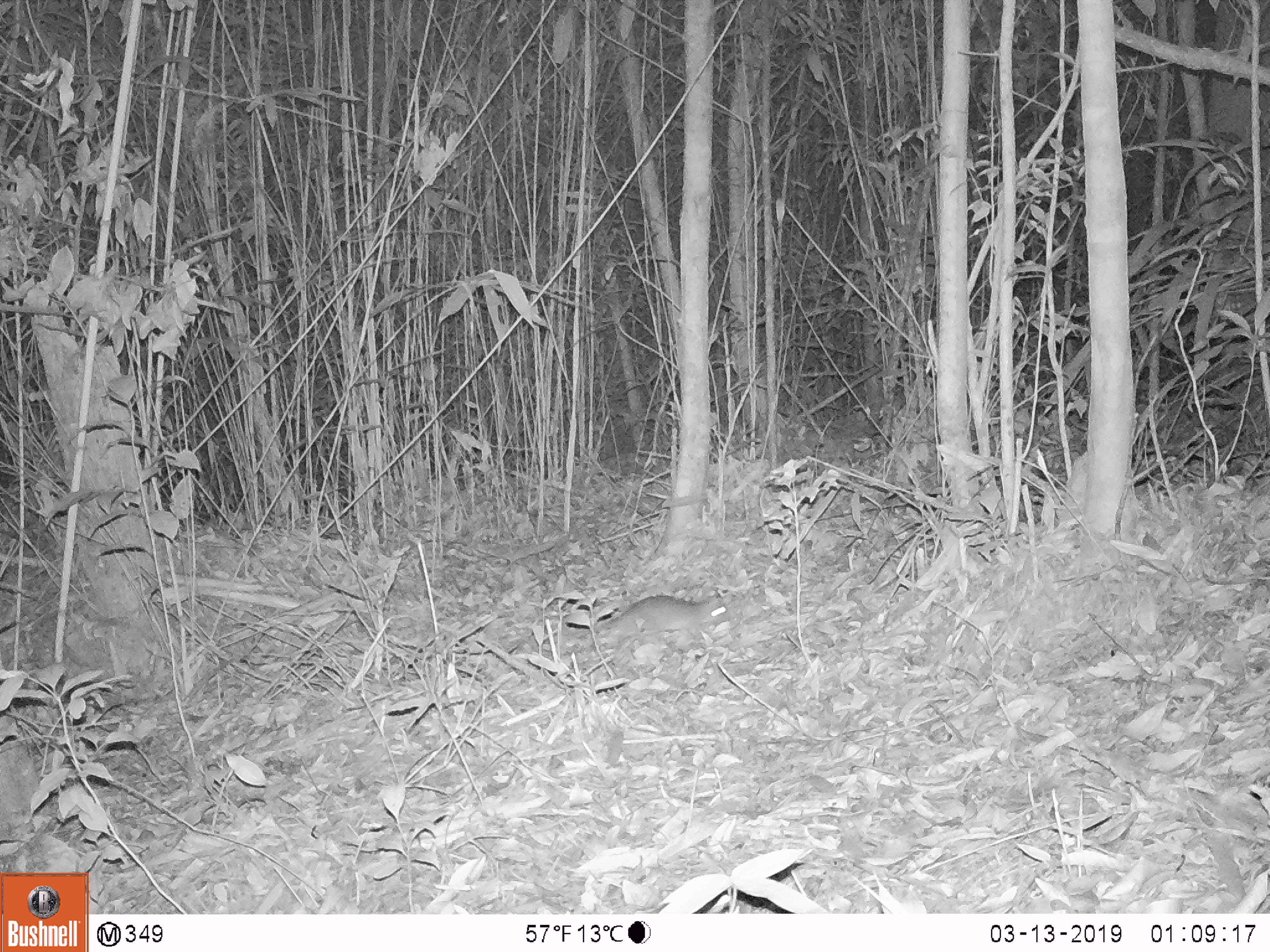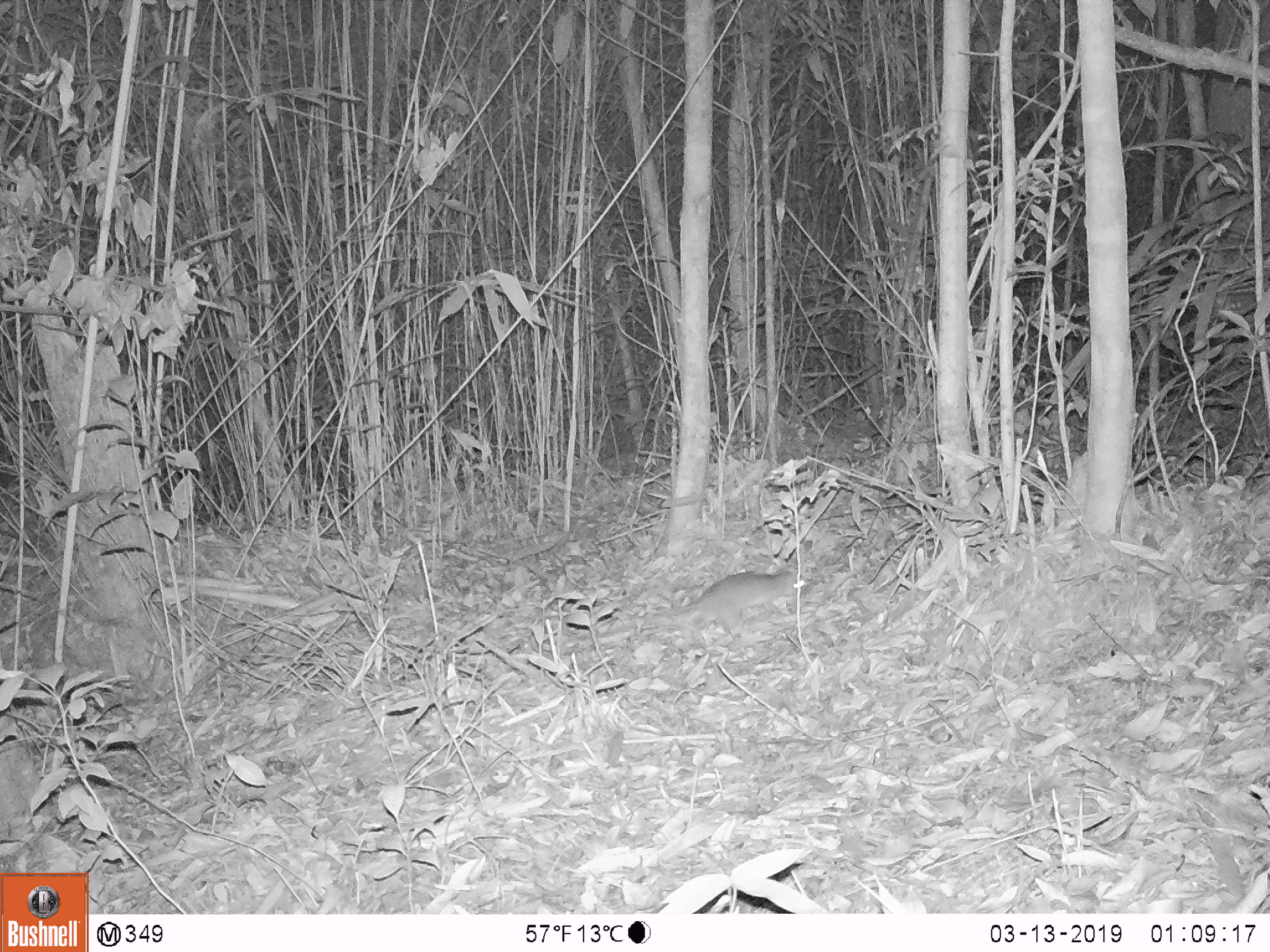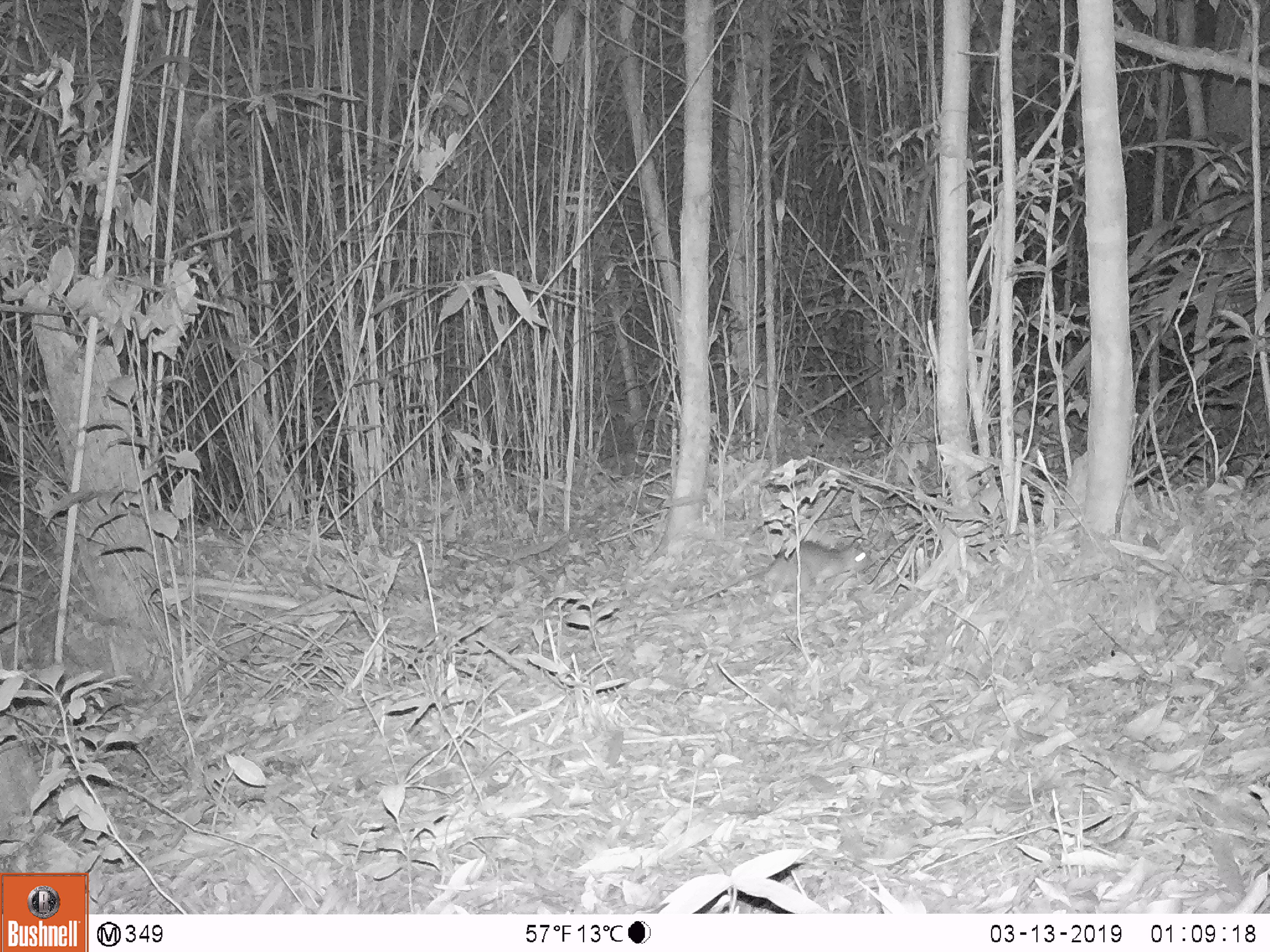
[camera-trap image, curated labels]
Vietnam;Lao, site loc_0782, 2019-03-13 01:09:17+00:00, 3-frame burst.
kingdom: Animalia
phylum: Chordata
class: Mammalia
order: Rodentia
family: Muridae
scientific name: Muridae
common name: old-world mice and rats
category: unidentified murid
Unidentified murid (old-world mice and rats) (Muridae). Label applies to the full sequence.